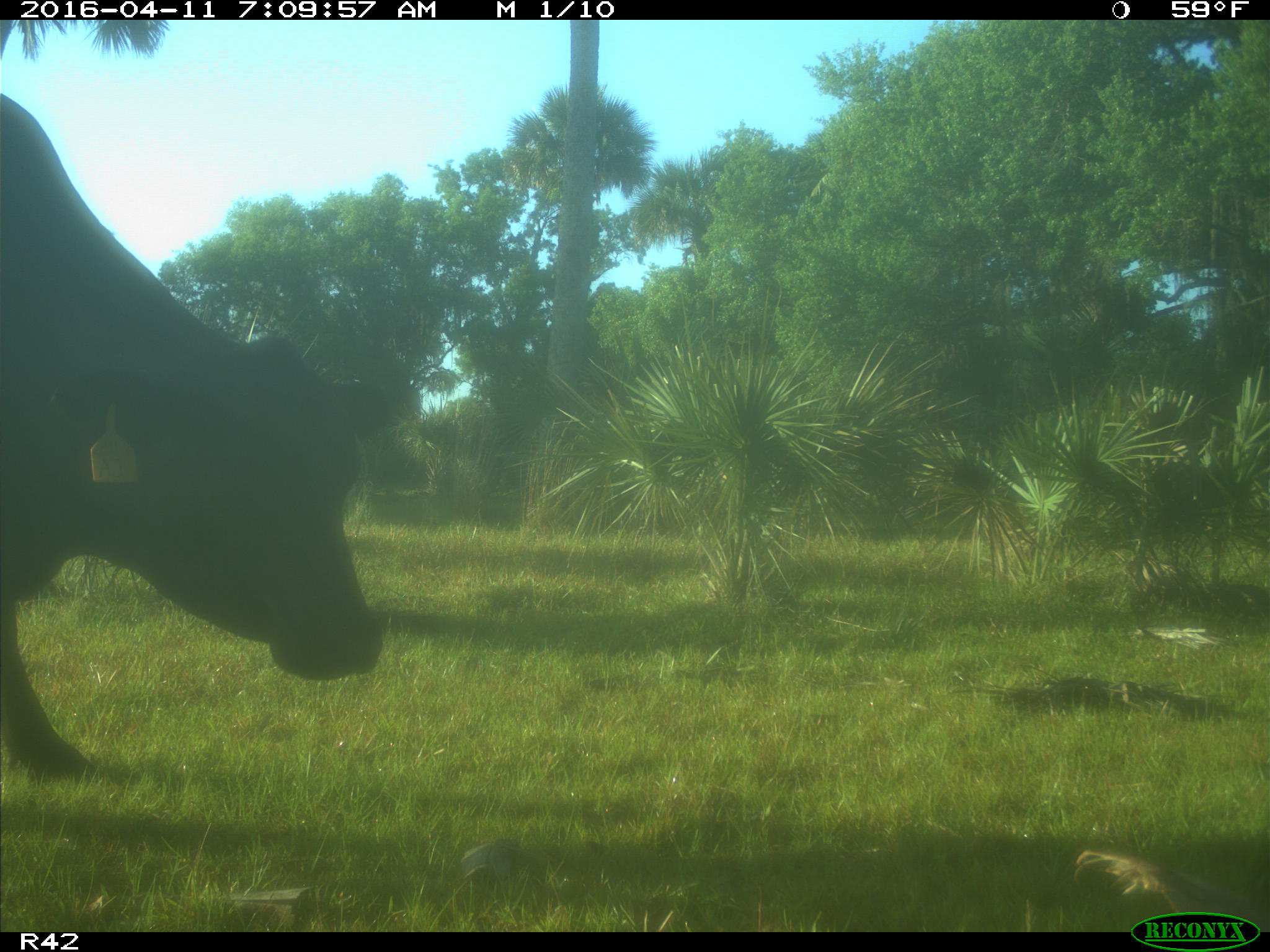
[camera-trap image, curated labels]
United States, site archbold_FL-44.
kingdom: Animalia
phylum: Chordata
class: Mammalia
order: Artiodactyla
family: Bovidae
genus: Bos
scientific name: Bos taurus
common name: domestic cow